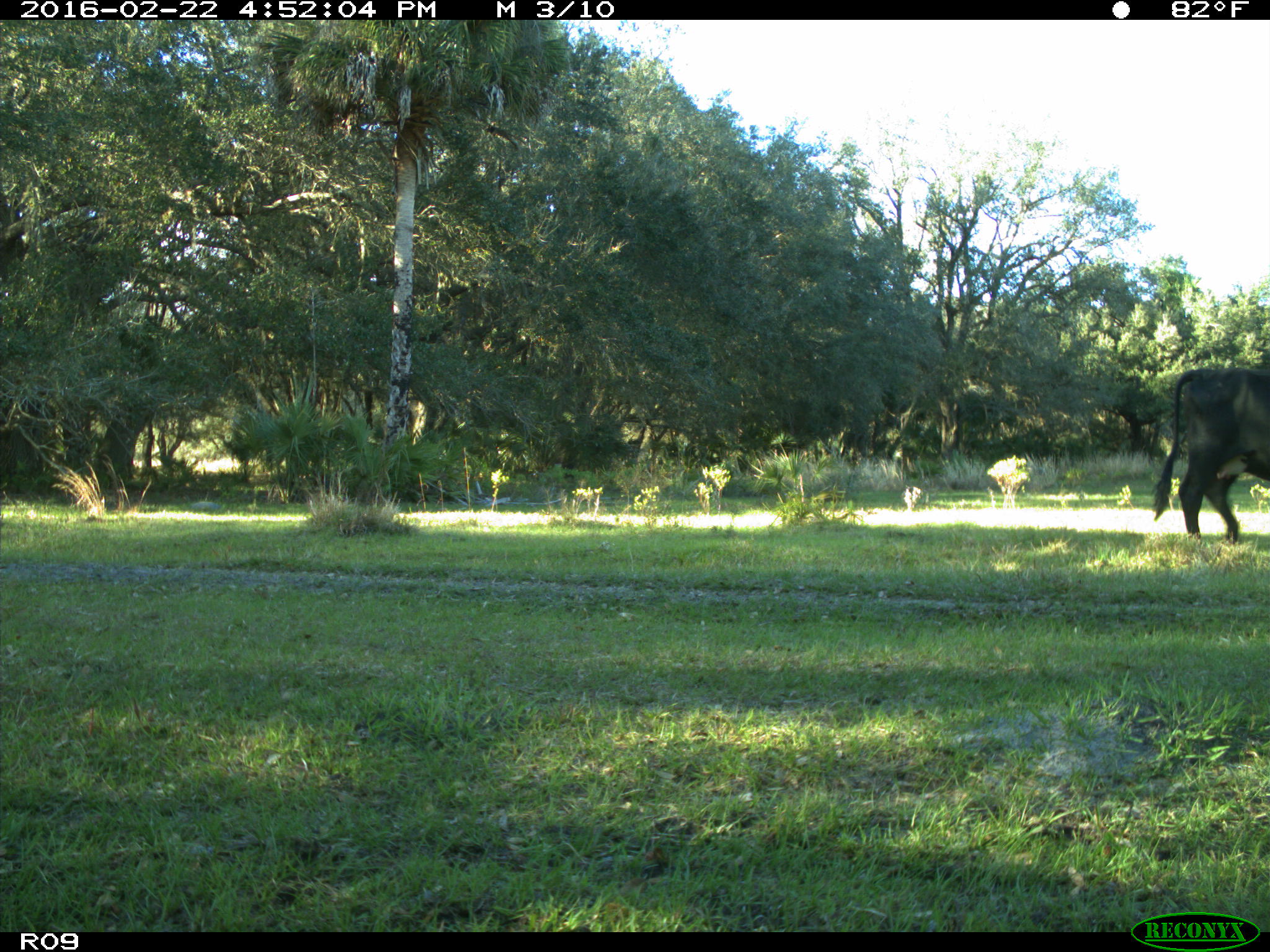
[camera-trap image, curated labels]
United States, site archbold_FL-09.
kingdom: Animalia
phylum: Chordata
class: Mammalia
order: Artiodactyla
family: Bovidae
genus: Bos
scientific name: Bos taurus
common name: domestic cow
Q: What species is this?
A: Bos taurus (domestic cow).